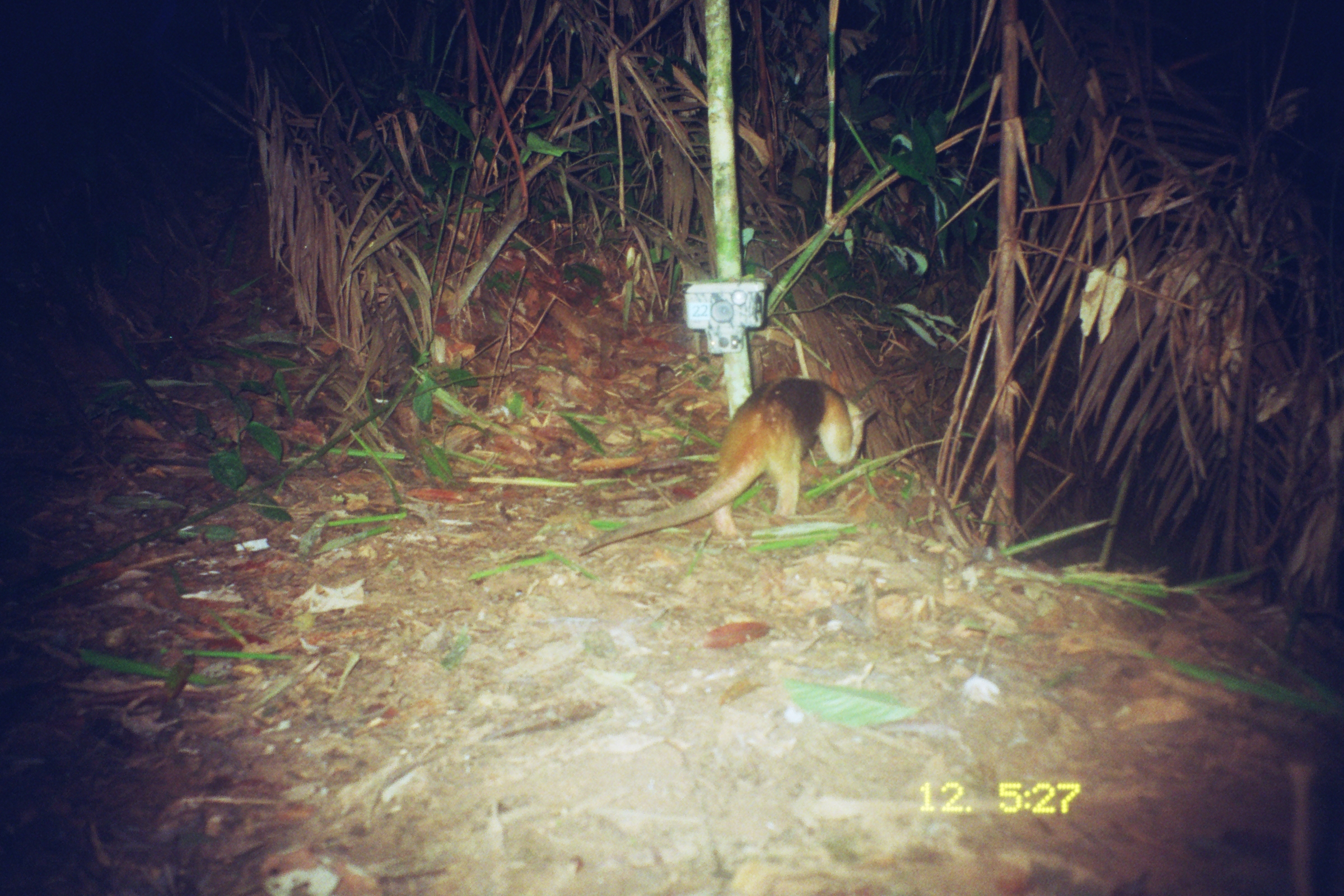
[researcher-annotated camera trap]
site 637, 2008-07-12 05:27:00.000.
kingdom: Animalia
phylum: Chordata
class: Mammalia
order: Pilosa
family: Myrmecophagidae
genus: Tamandua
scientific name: Tamandua tetradactyla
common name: southern tamandua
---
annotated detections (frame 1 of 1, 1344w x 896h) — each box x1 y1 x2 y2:
tamandua tetradactyla: 576 376 878 556